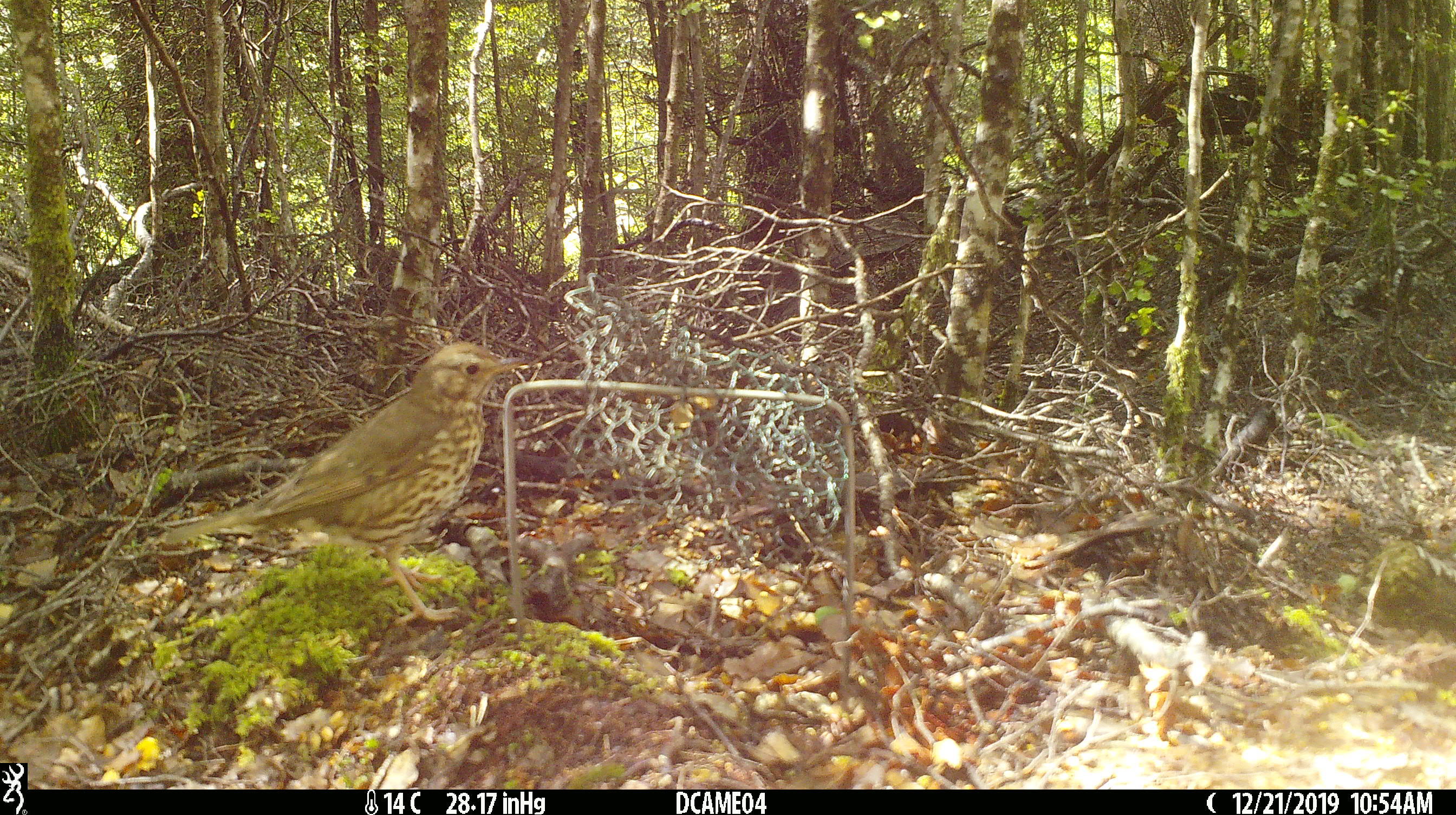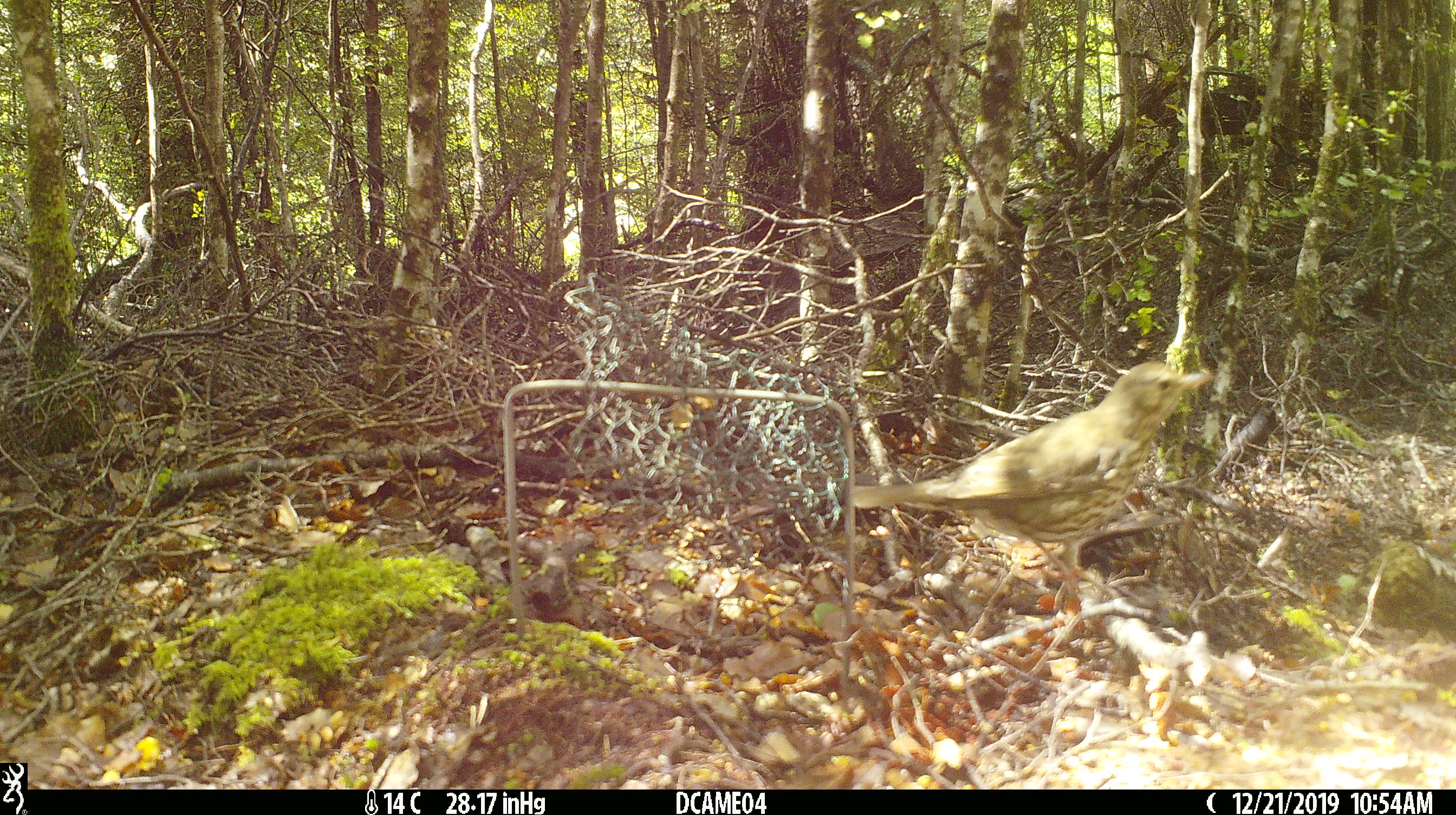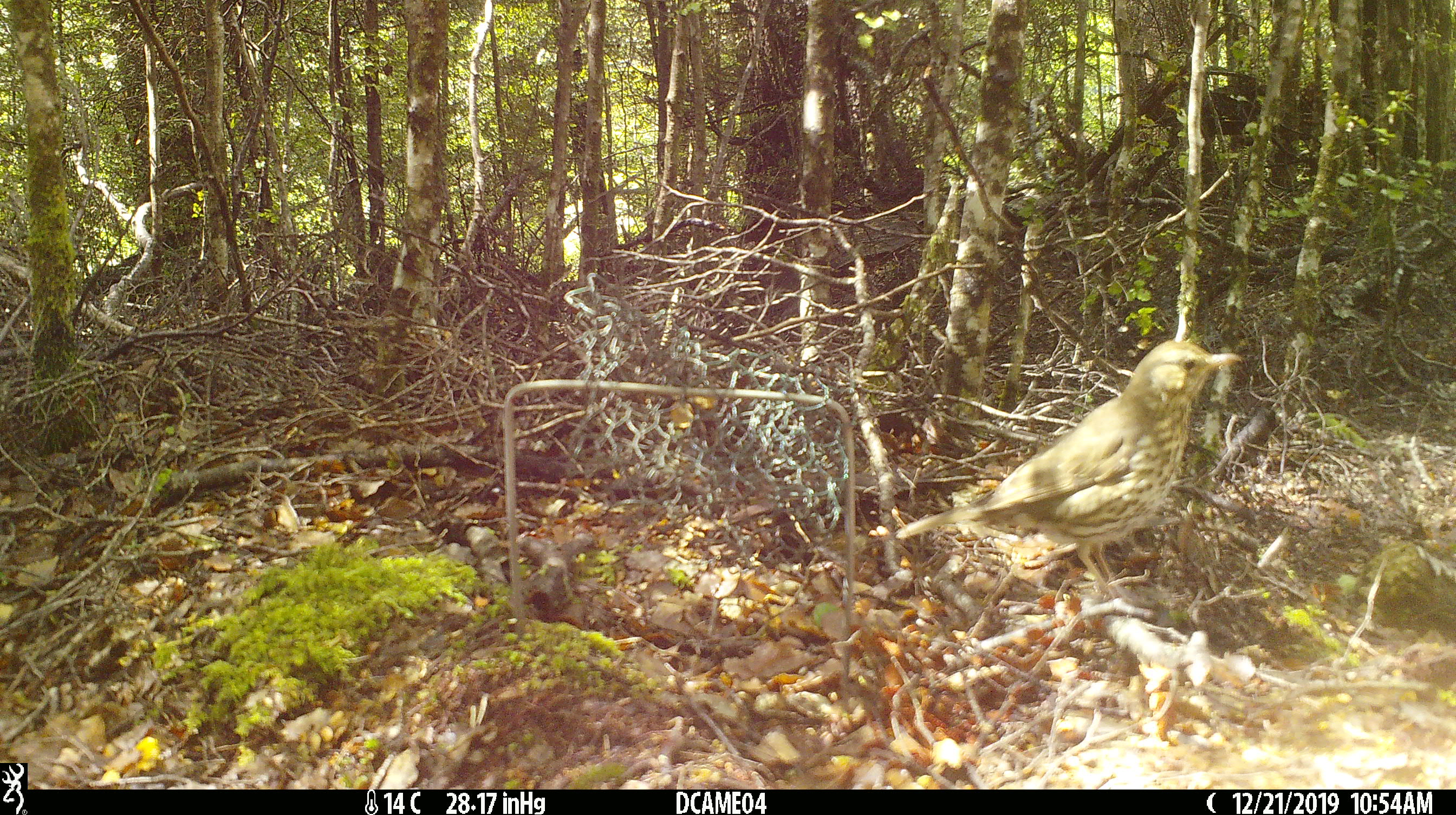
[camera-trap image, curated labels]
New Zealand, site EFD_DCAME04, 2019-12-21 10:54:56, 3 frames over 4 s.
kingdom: Animalia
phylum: Chordata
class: Aves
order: Passeriformes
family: Turdidae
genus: Turdus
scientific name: Turdus philomelos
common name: song thrush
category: thrush